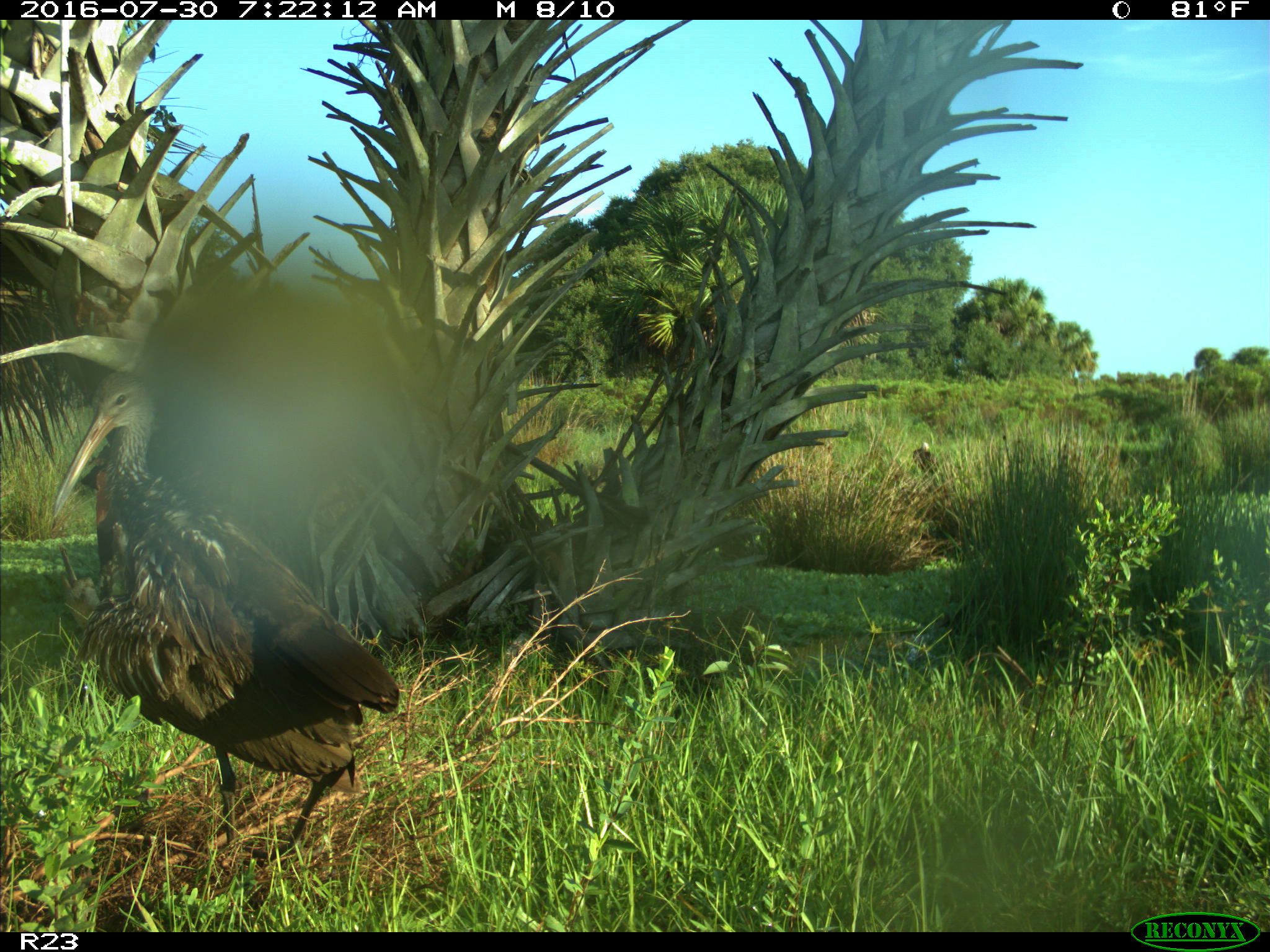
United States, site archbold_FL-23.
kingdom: Animalia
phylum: Chordata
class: Aves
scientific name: Aves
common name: birds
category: unidentified bird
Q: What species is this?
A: Unidentified bird (birds) (Aves).